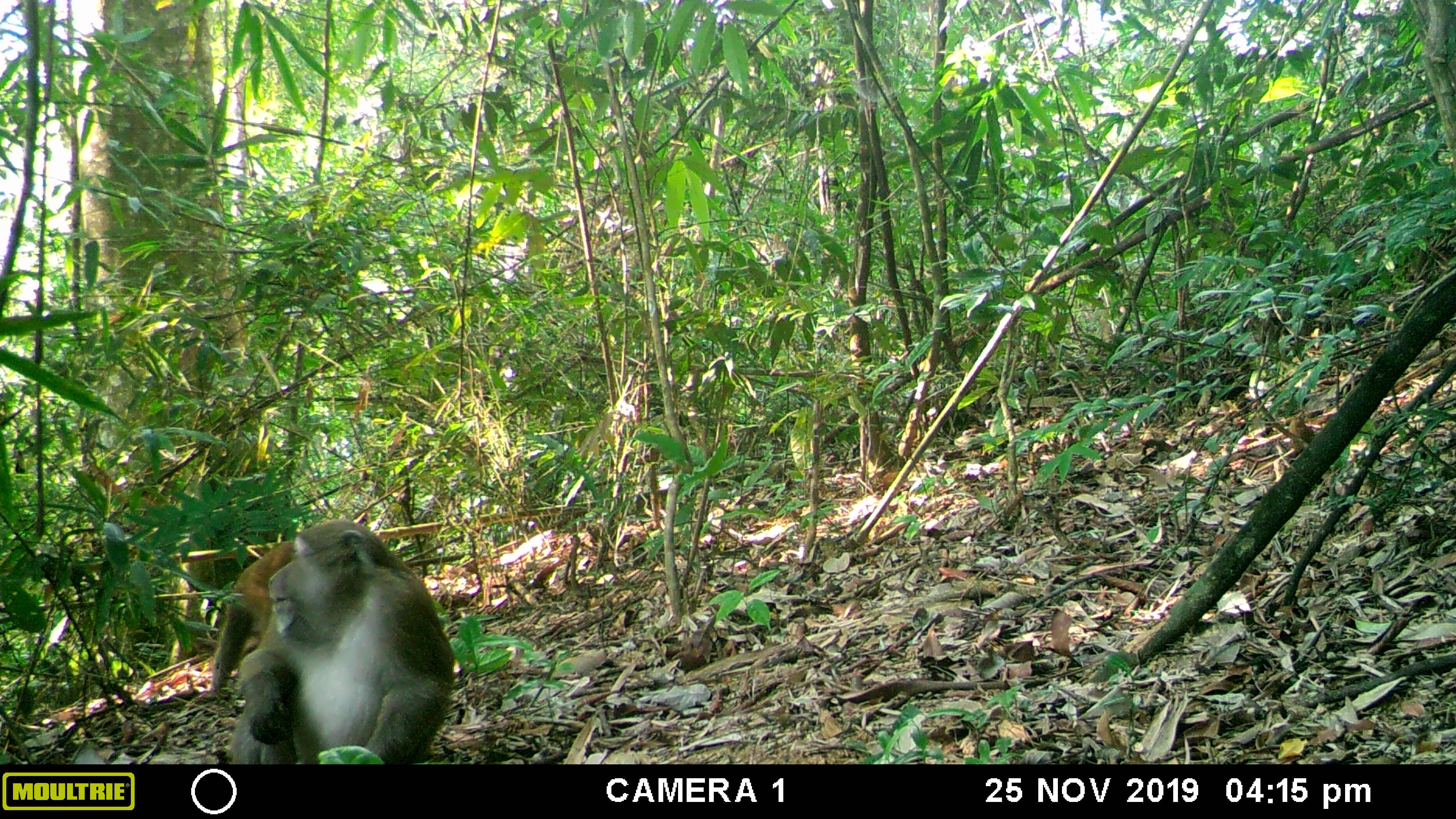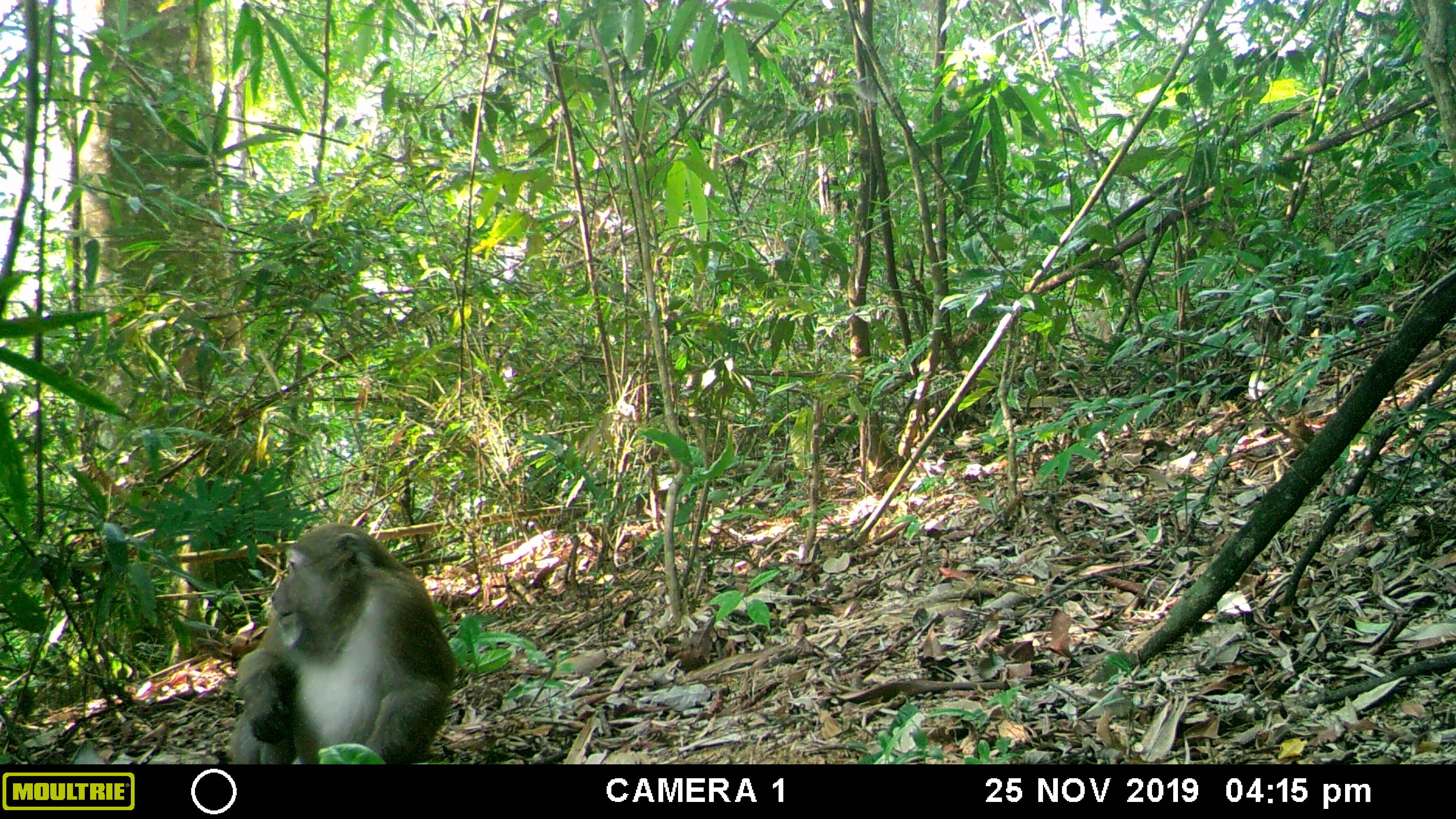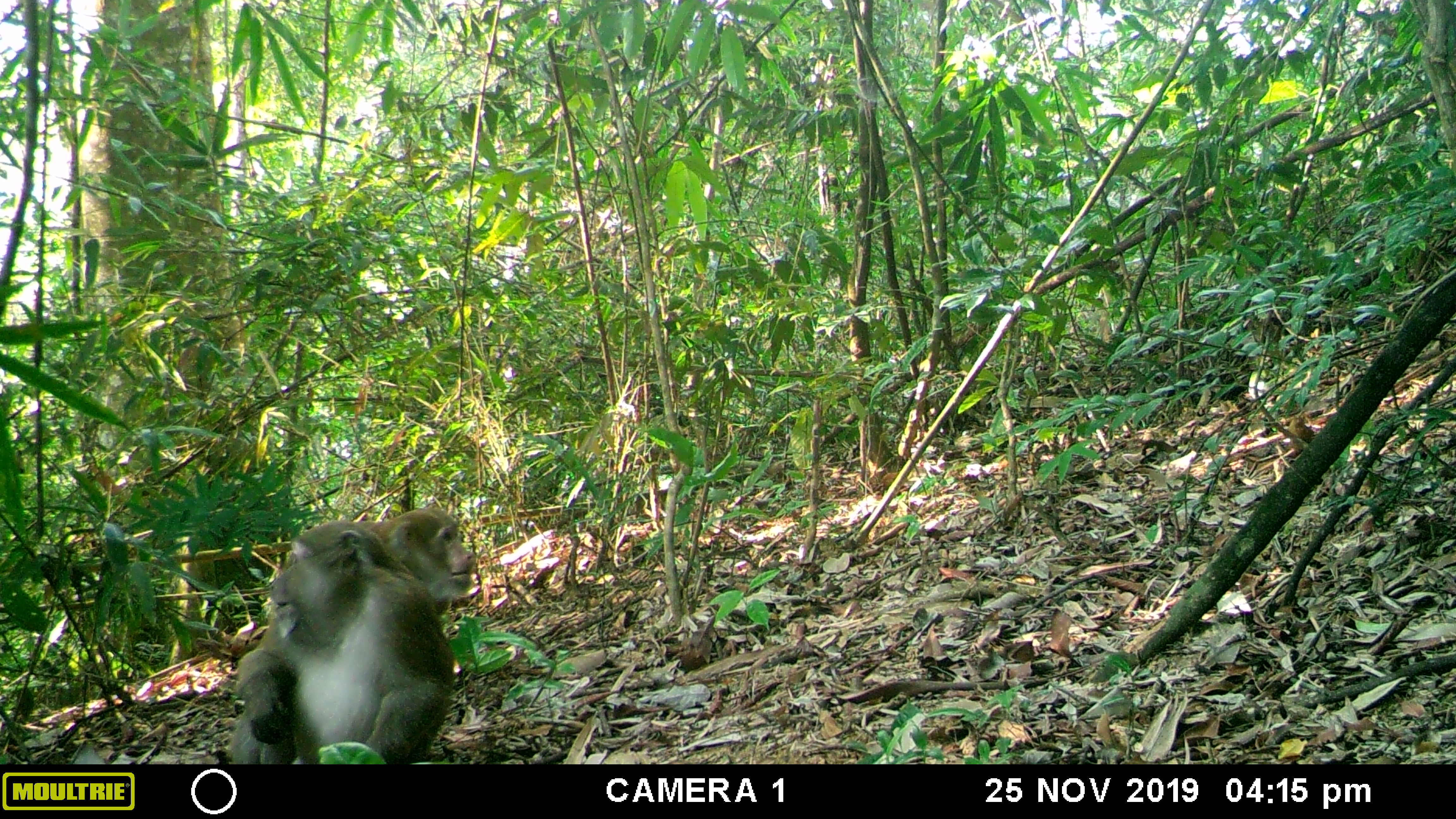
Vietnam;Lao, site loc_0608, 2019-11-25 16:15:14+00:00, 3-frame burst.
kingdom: Animalia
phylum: Chordata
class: Mammalia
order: Primates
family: Cercopithecidae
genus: Macaca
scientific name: Macaca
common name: macaques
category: assam or rhesus macaque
Assam or rhesus macaque (macaques) (Macaca). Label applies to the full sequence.